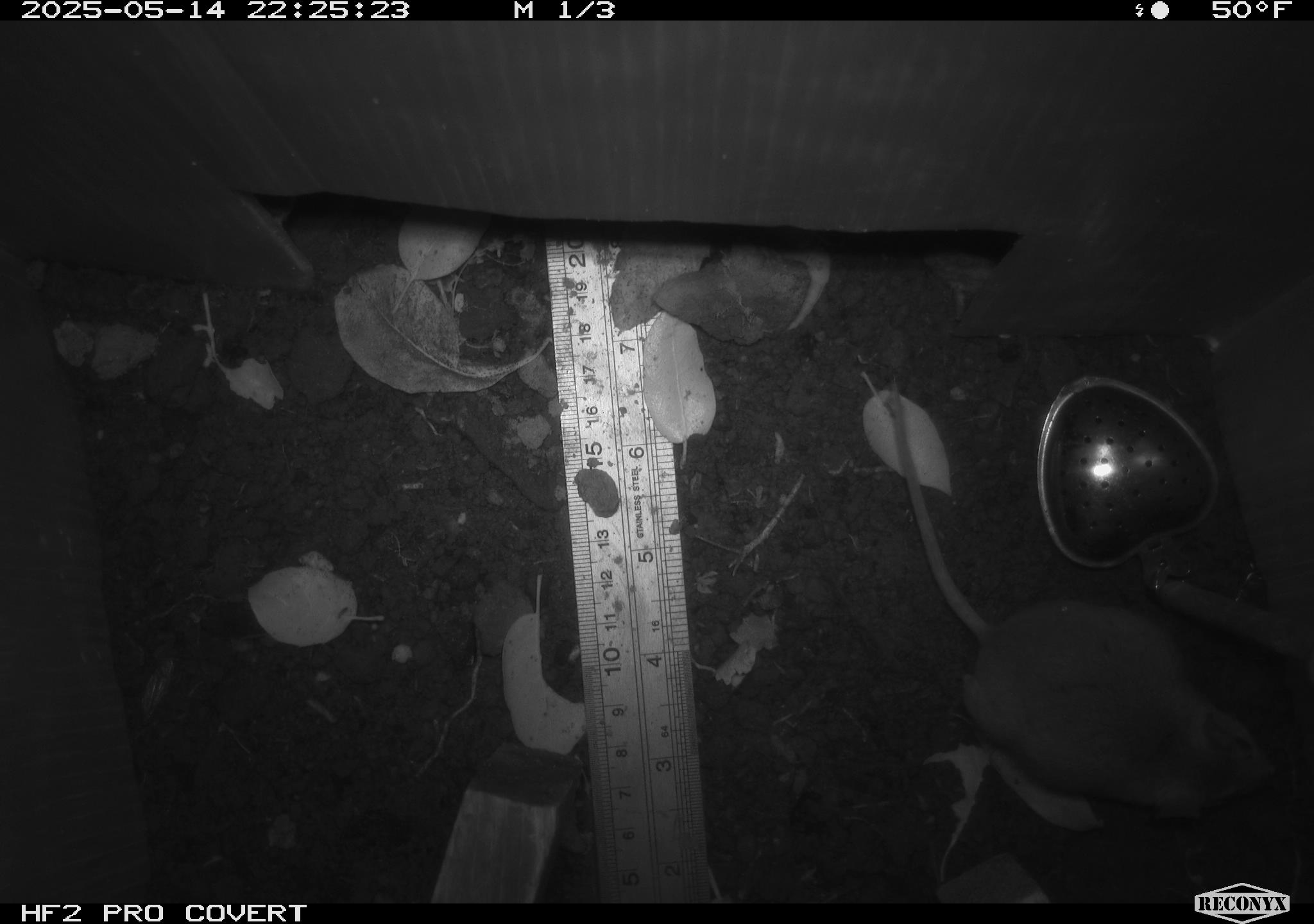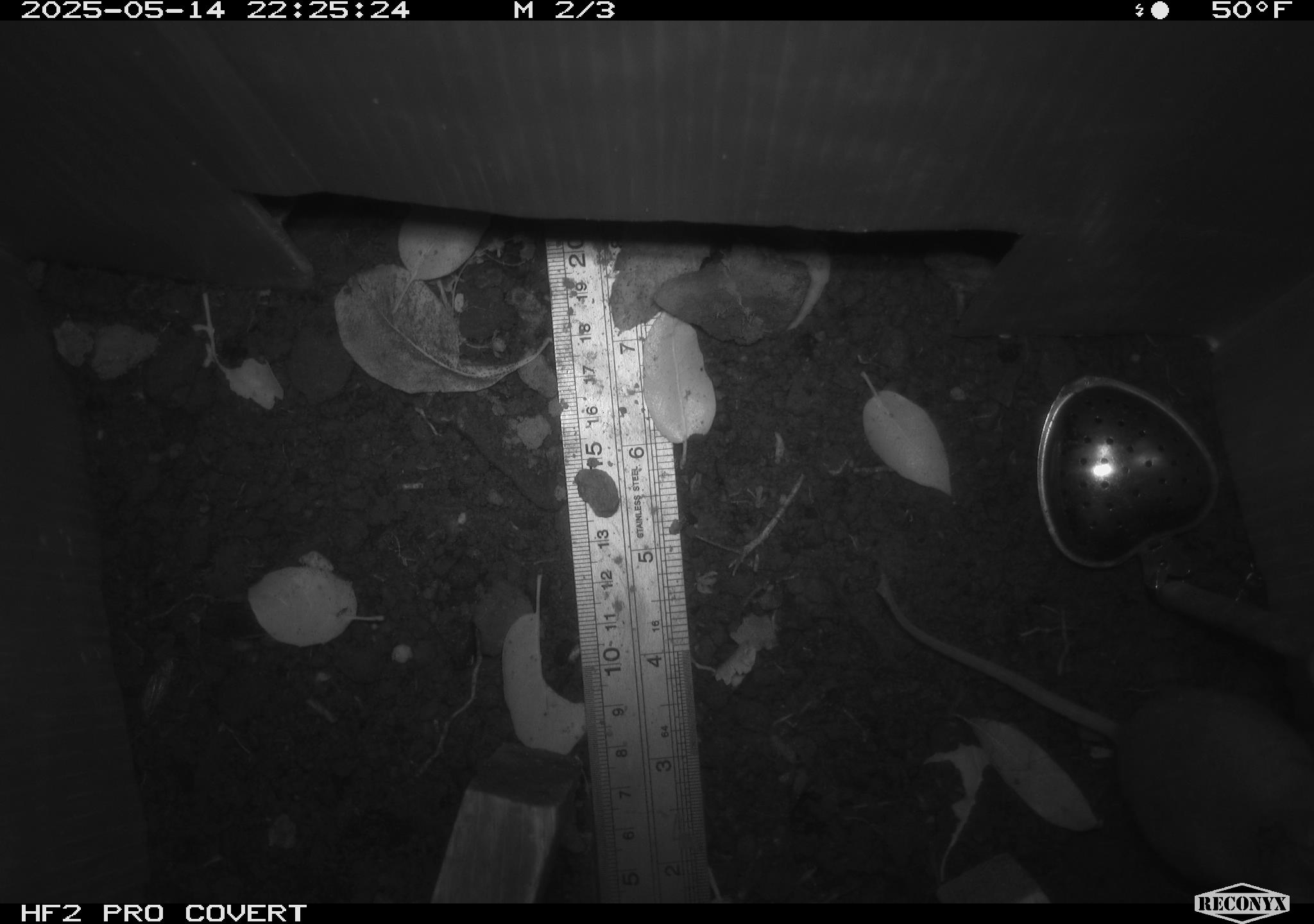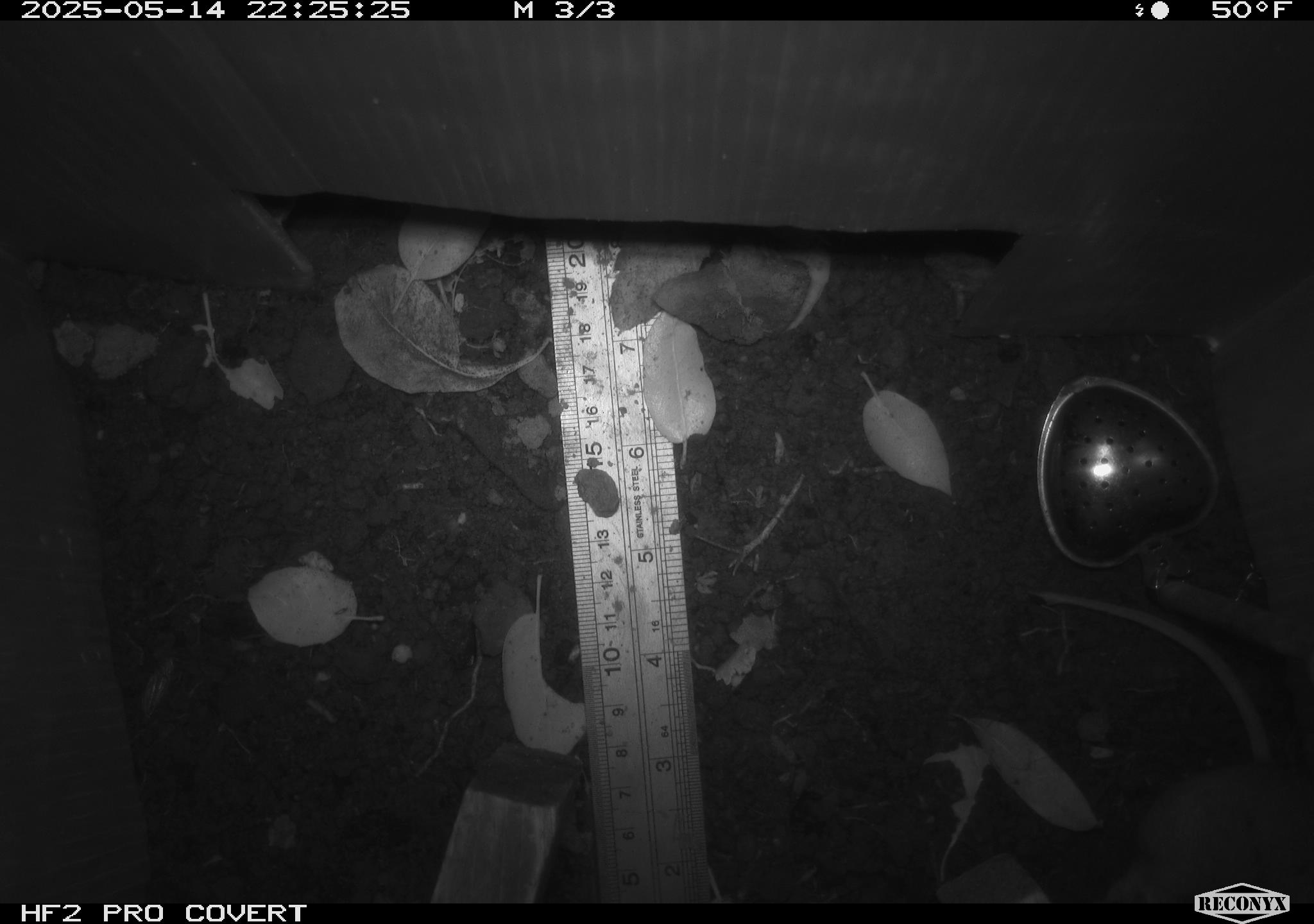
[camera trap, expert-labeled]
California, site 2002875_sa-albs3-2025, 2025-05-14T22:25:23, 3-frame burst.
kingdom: Animalia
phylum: Chordata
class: Mammalia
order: Rodentia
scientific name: Rodentia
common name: mouse species